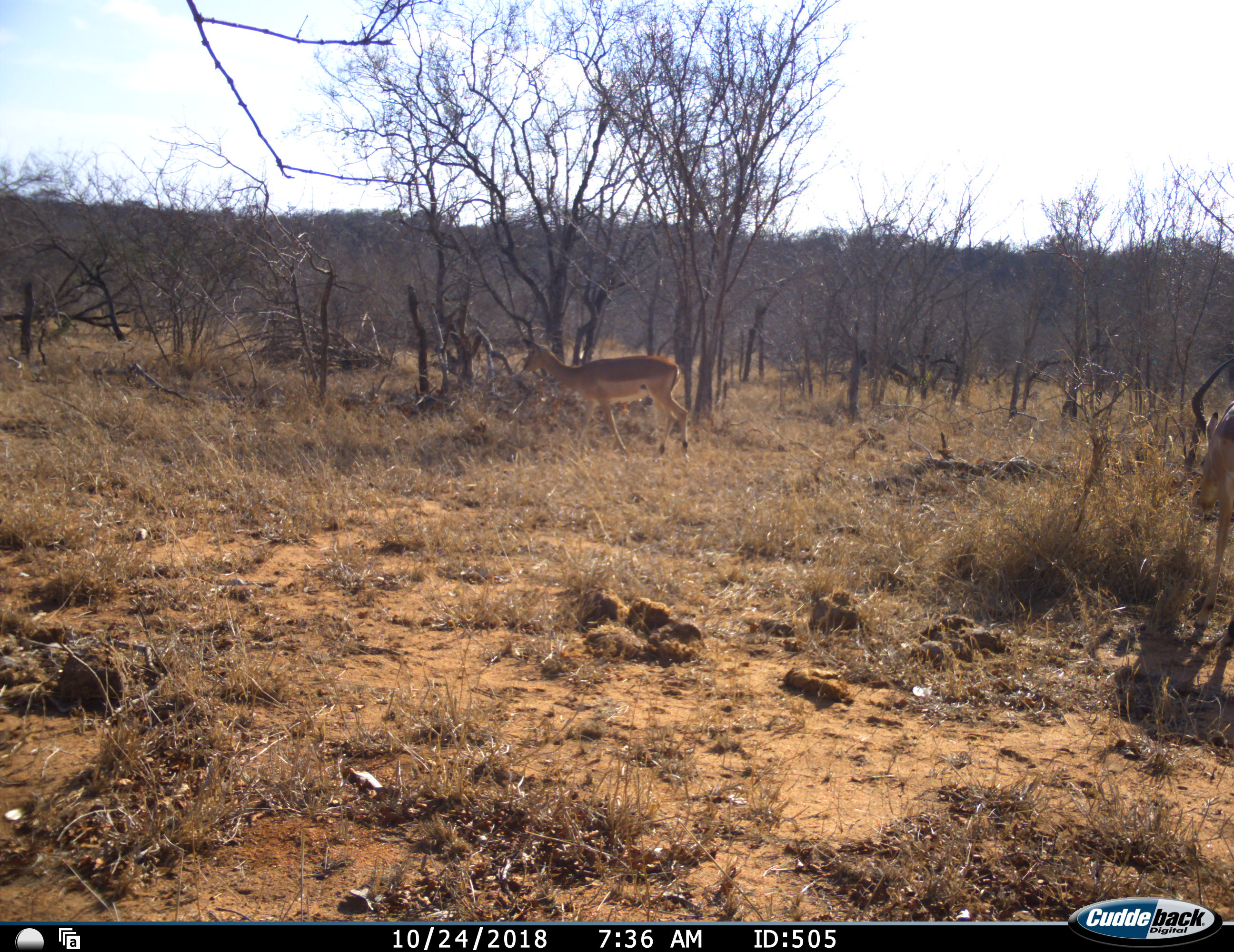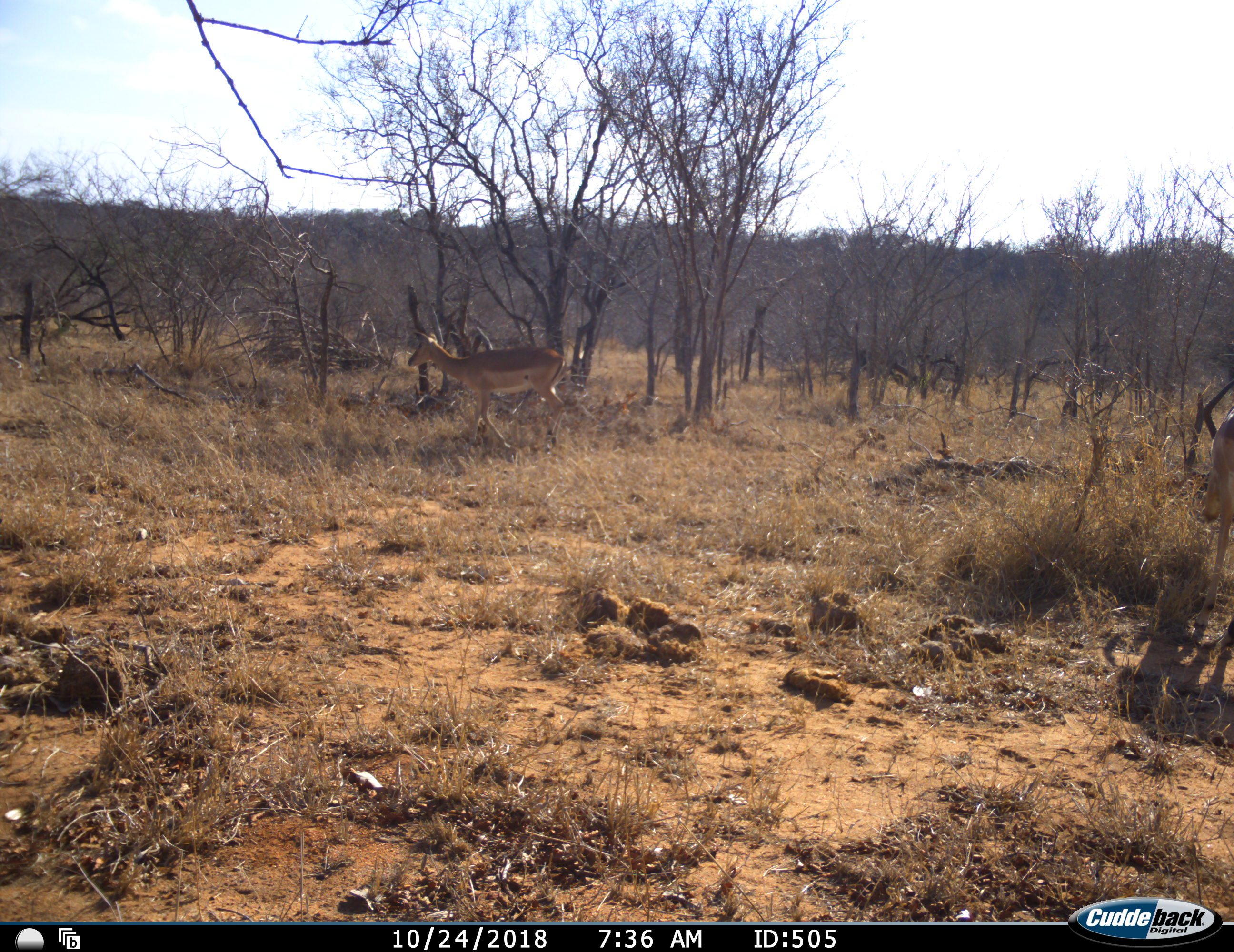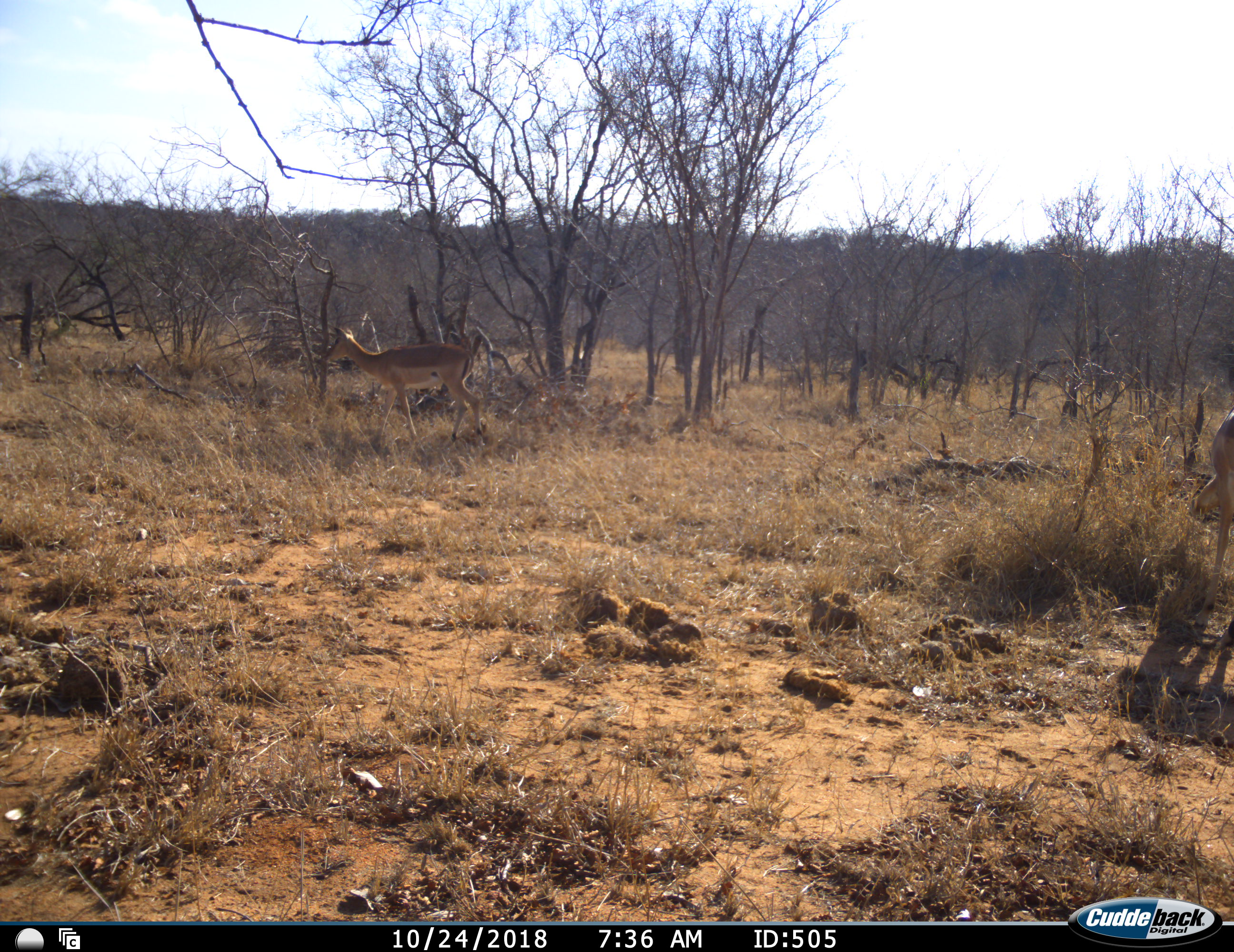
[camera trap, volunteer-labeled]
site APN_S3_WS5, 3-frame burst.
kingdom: Animalia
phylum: Chordata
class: Mammalia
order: Artiodactyla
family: Bovidae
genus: Aepyceros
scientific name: Aepyceros melampus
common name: impala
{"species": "impala (Aepyceros melampus)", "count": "2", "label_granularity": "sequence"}